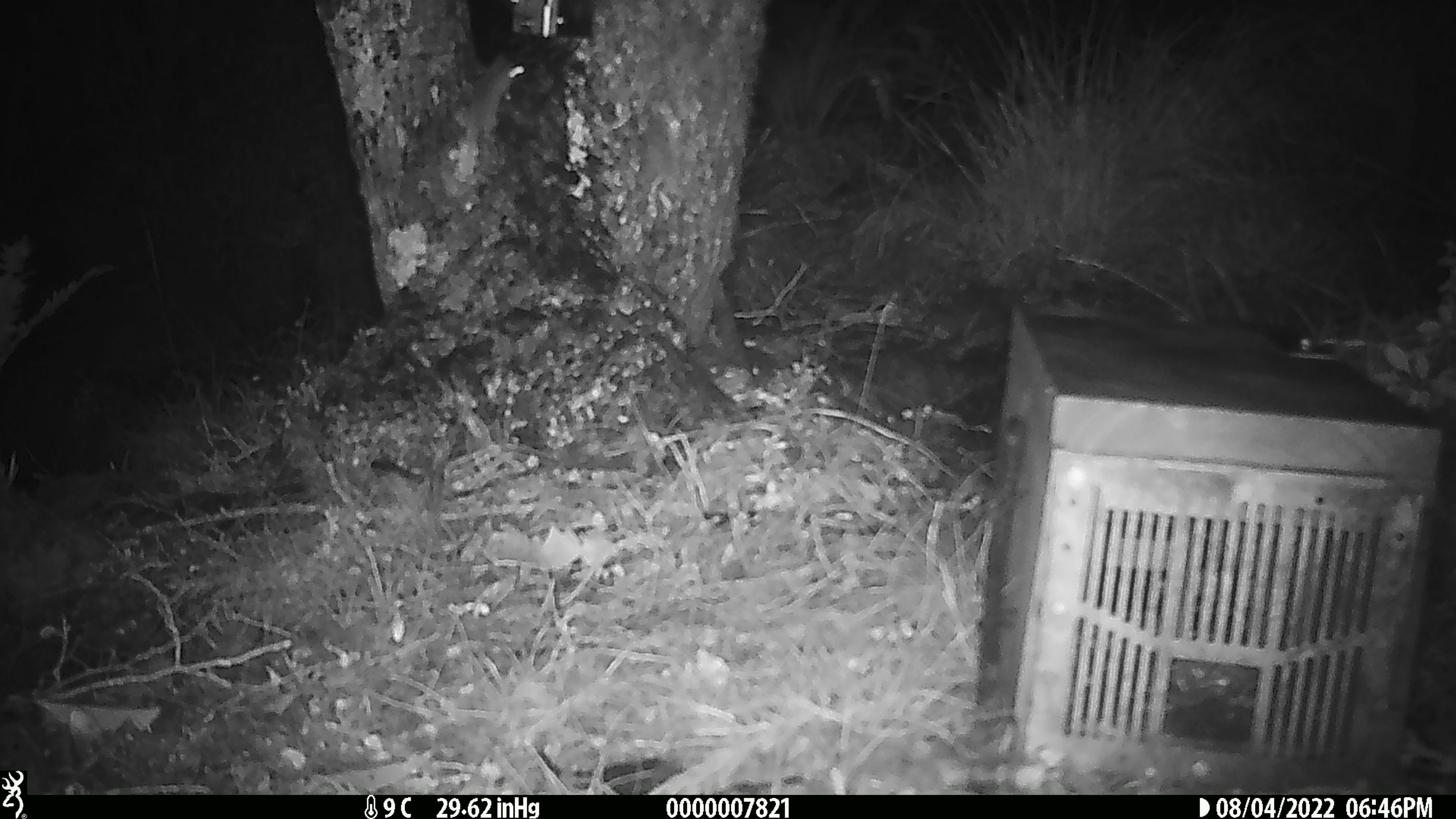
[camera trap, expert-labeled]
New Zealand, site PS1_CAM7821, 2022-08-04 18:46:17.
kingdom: Animalia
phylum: Chordata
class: Mammalia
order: Rodentia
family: Muridae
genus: Mus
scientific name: Mus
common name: mouse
Mouse (Mus).